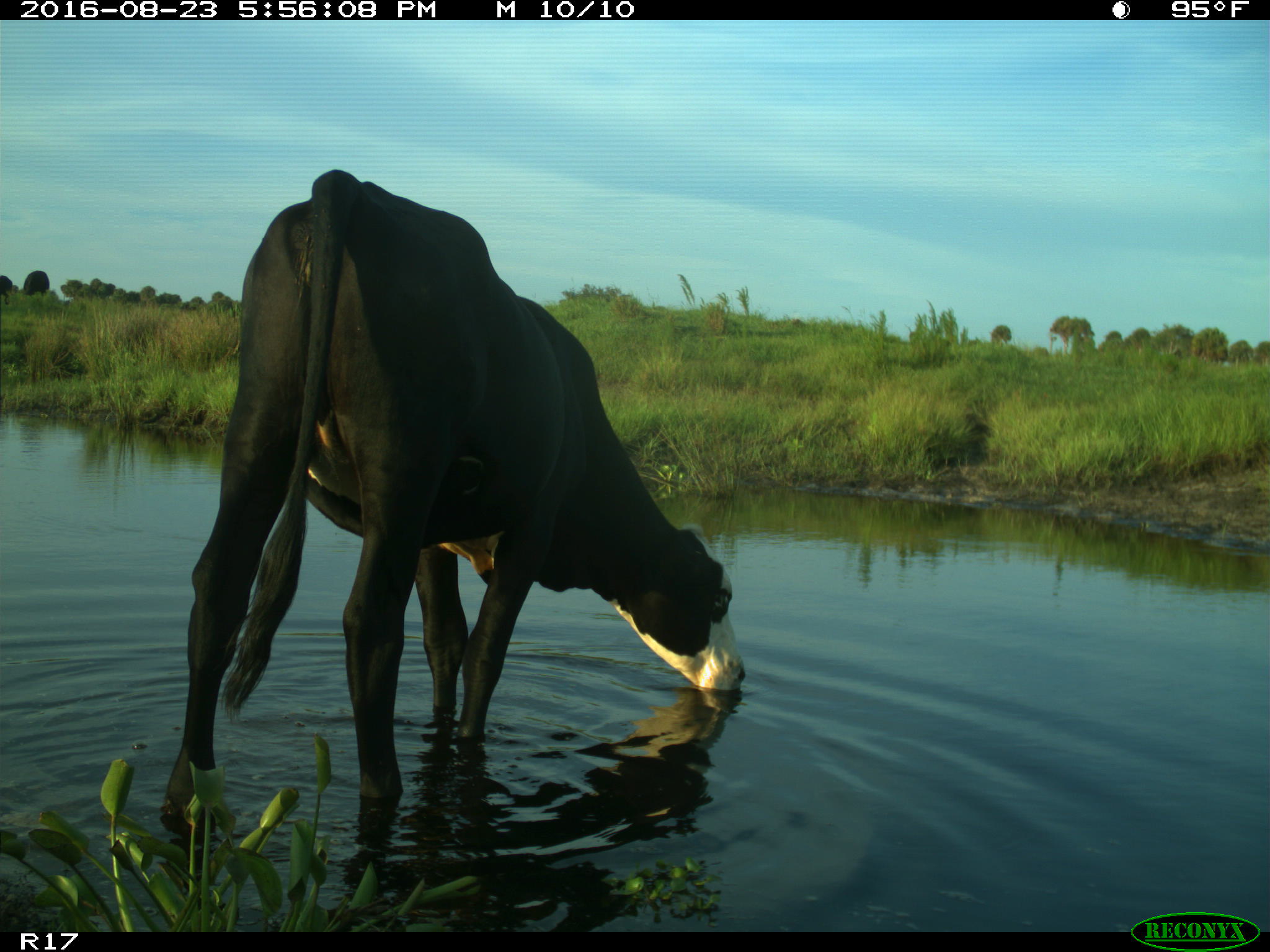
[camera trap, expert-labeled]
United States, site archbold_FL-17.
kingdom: Animalia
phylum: Chordata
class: Mammalia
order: Artiodactyla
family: Bovidae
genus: Bos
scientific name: Bos taurus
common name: domestic cow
Bos taurus (domestic cow).